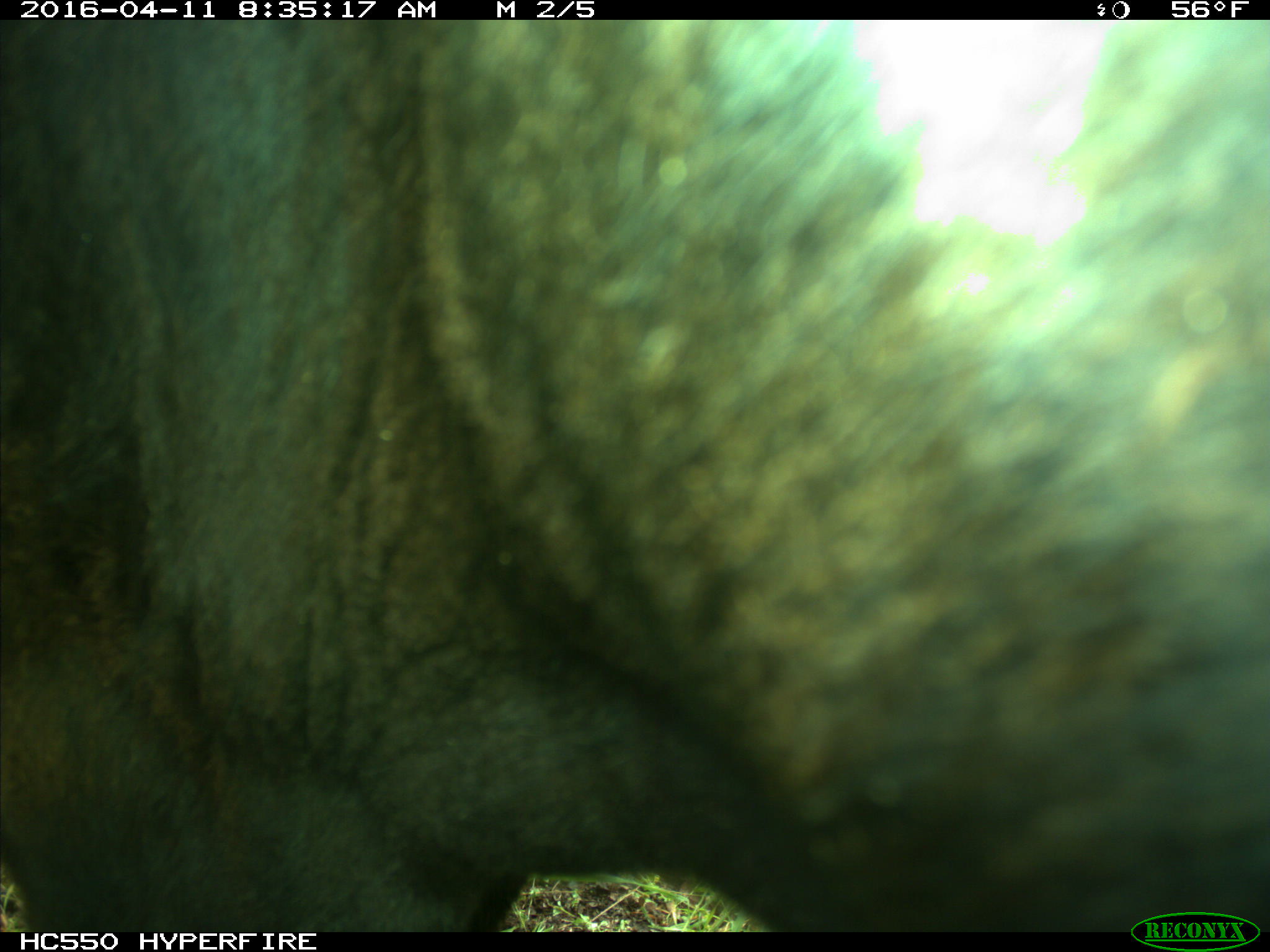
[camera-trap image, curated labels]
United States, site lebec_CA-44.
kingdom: Animalia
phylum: Chordata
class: Mammalia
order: Artiodactyla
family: Bovidae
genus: Bos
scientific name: Bos taurus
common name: domestic cow